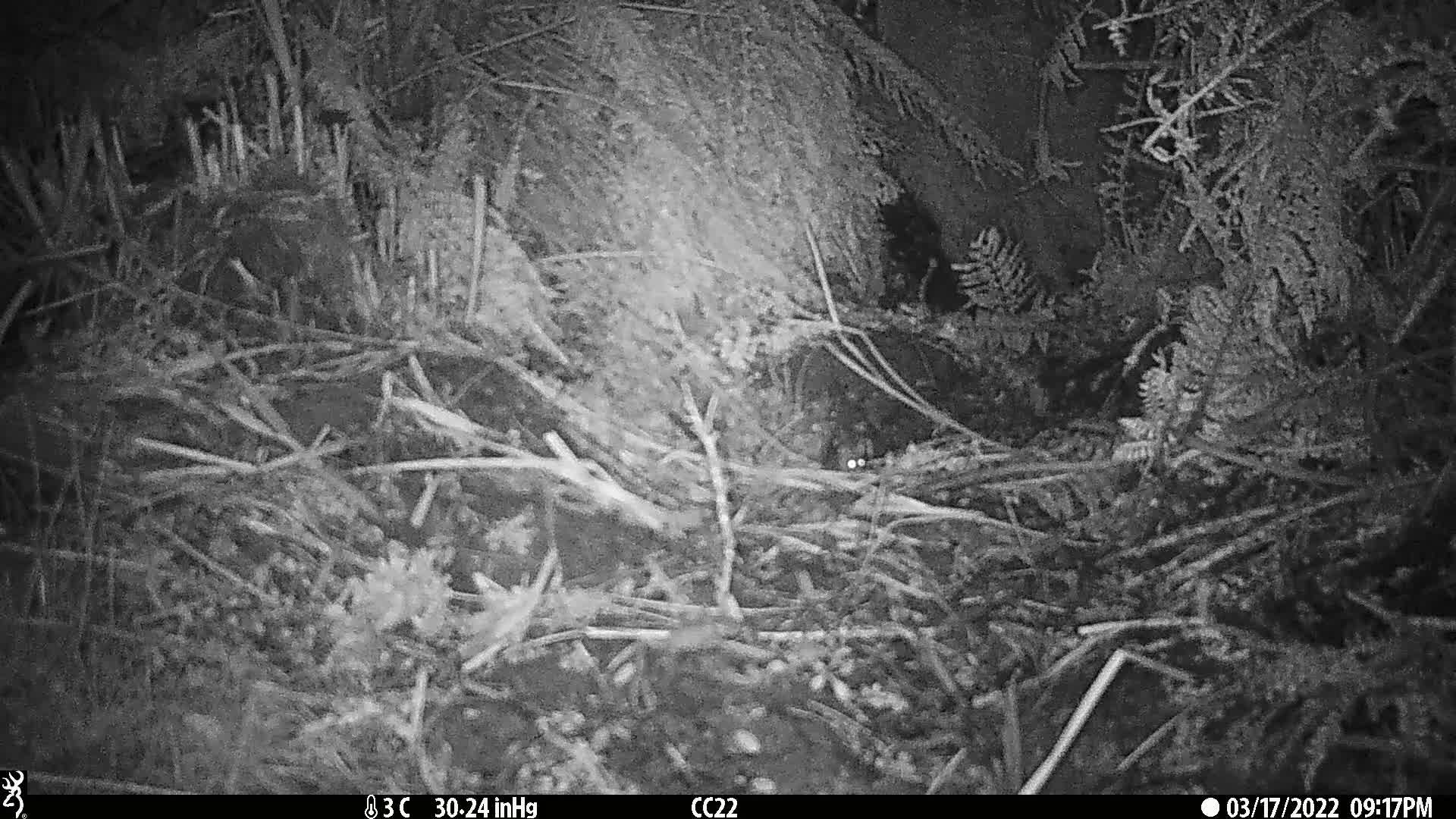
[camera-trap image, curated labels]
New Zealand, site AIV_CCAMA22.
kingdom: Animalia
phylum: Chordata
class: Mammalia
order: Rodentia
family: Muridae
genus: Mus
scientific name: Mus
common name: mouse